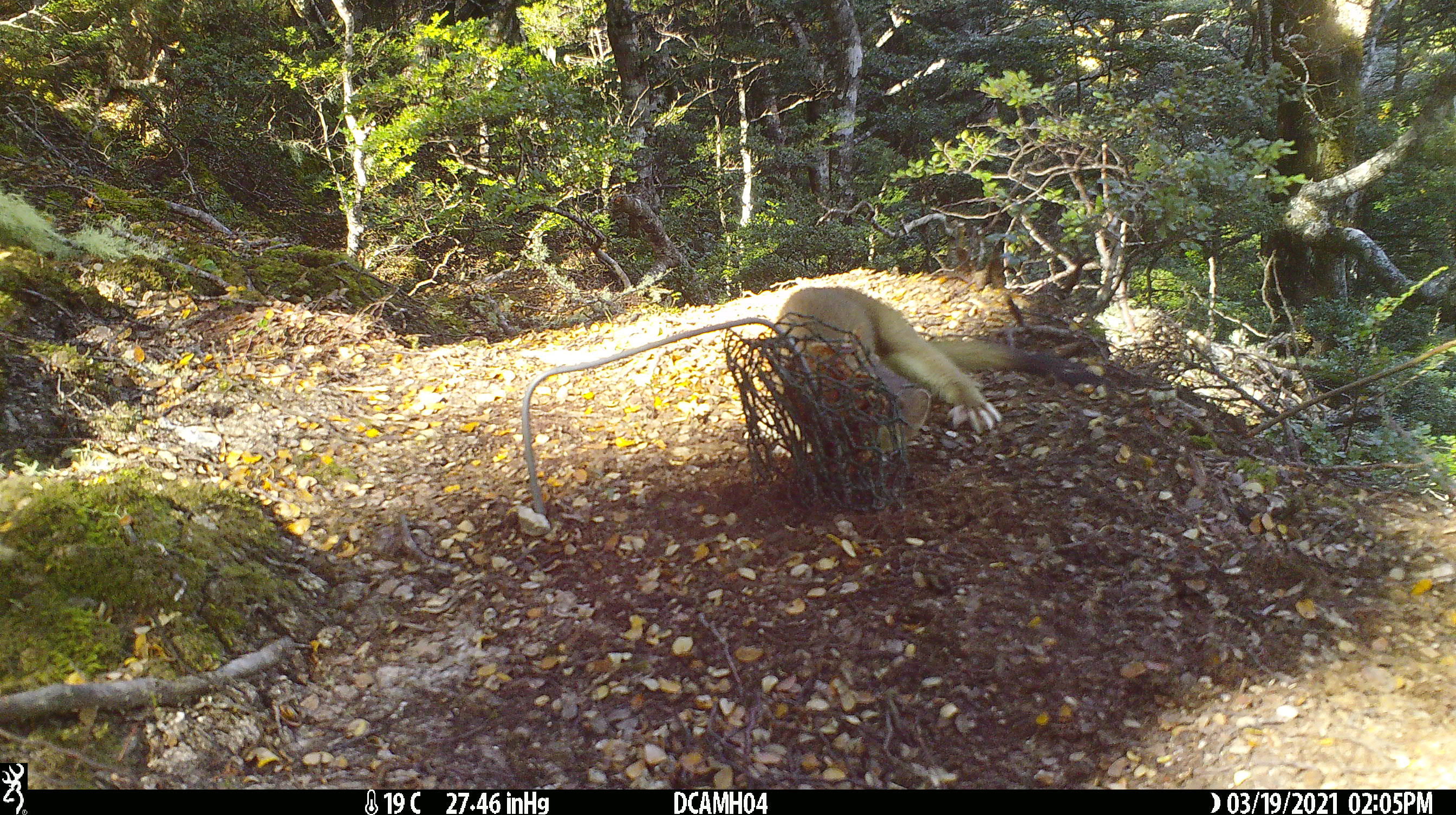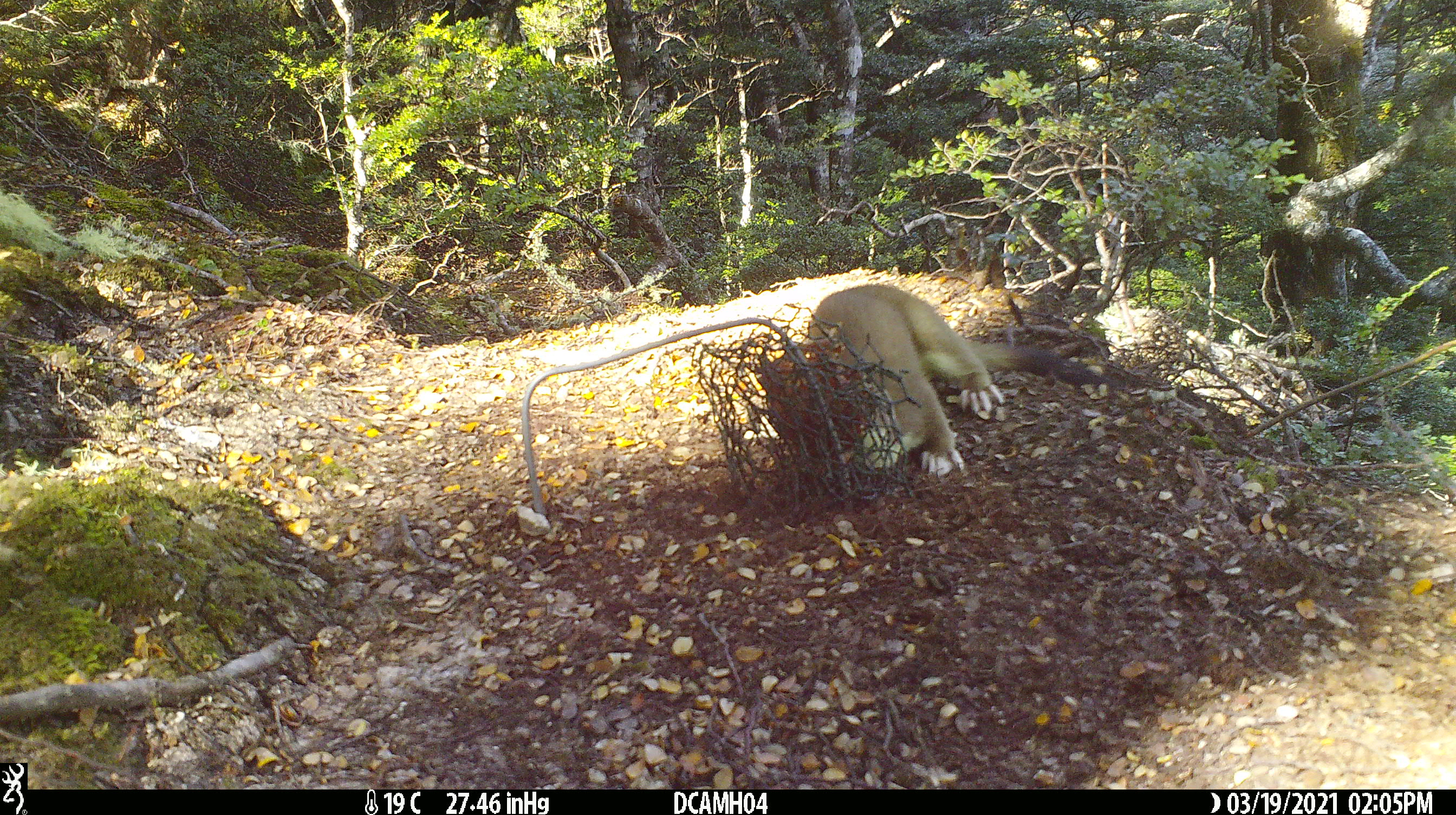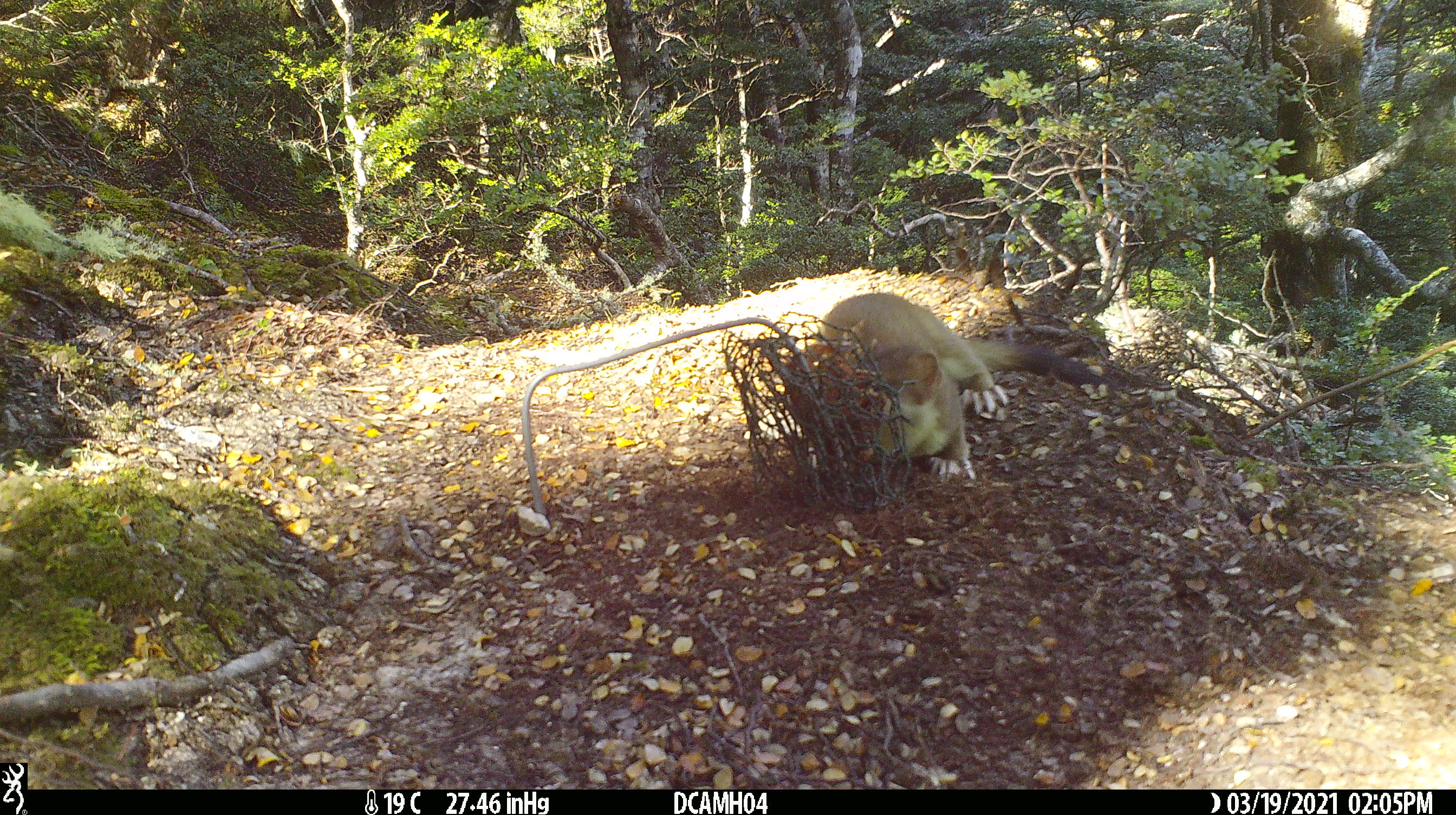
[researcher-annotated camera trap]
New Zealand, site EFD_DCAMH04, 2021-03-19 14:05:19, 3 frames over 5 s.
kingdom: Animalia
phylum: Chordata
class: Mammalia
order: Carnivora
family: Mustelidae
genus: Mustela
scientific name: Mustela erminea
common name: stoat